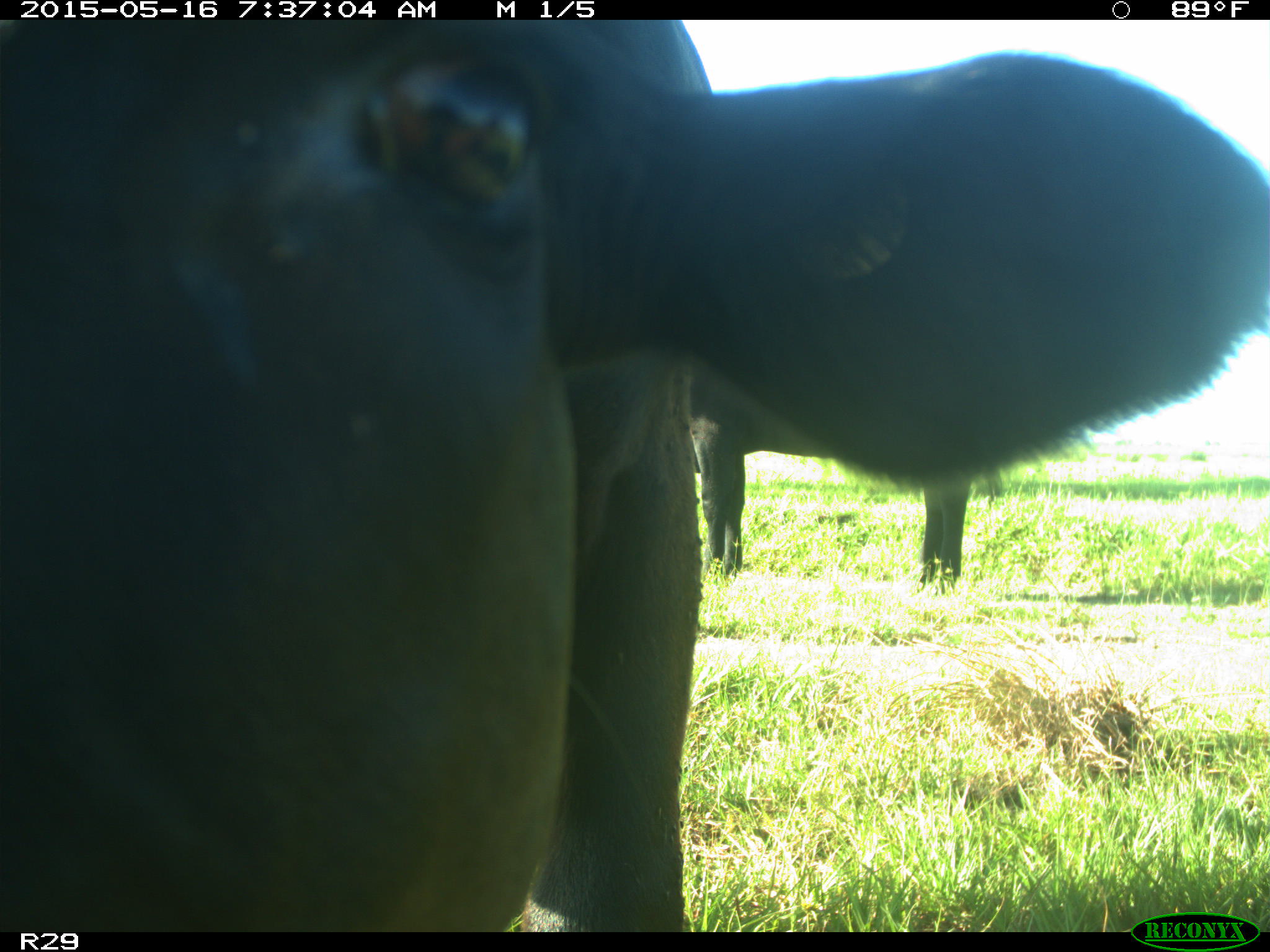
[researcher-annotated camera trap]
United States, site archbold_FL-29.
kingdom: Animalia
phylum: Chordata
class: Mammalia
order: Artiodactyla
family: Bovidae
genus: Bos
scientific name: Bos taurus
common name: domestic cow